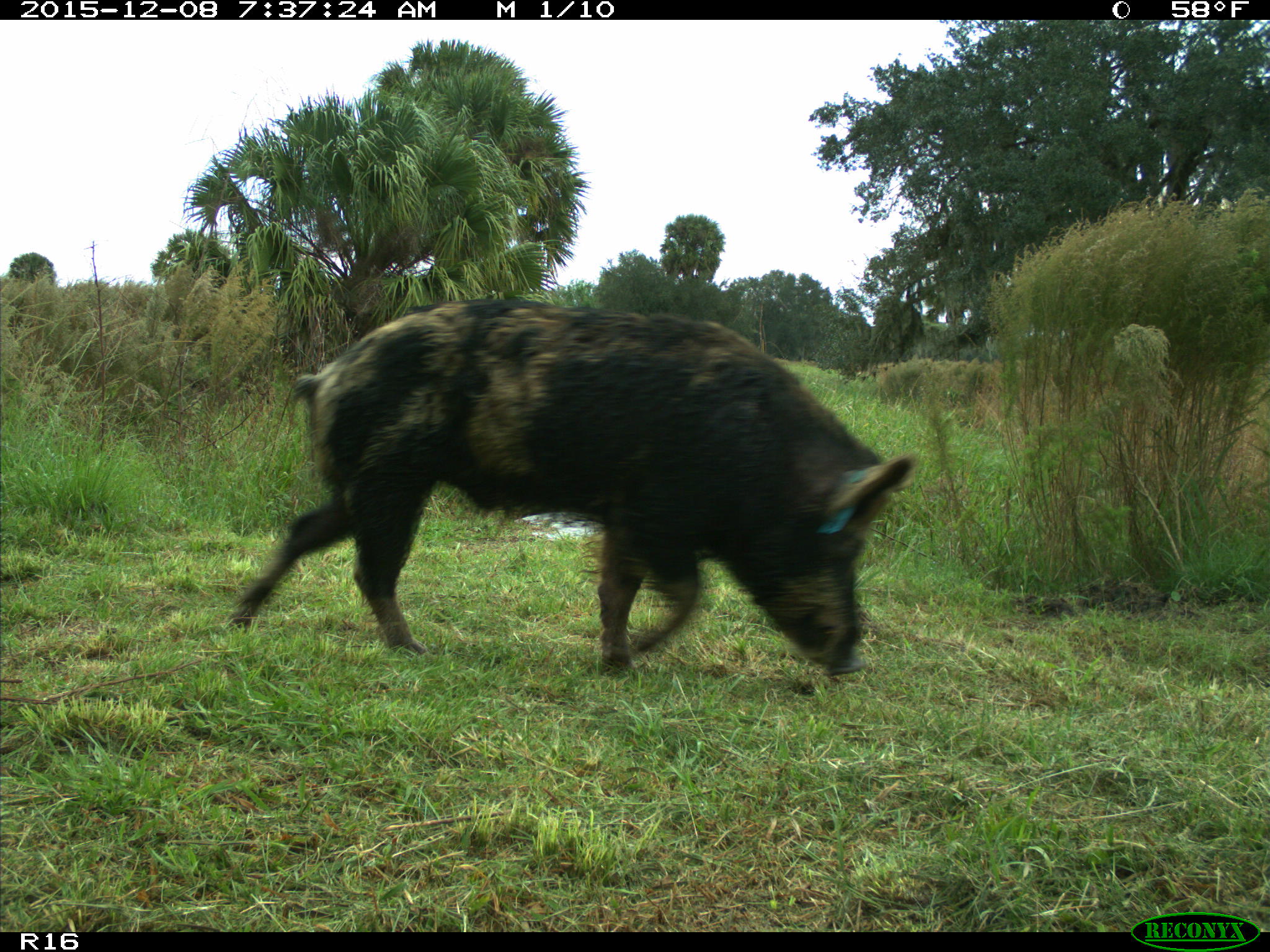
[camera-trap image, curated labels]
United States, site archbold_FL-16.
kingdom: Animalia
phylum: Chordata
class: Mammalia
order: Artiodactyla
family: Suidae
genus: Sus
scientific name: Sus scrofa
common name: wild boar